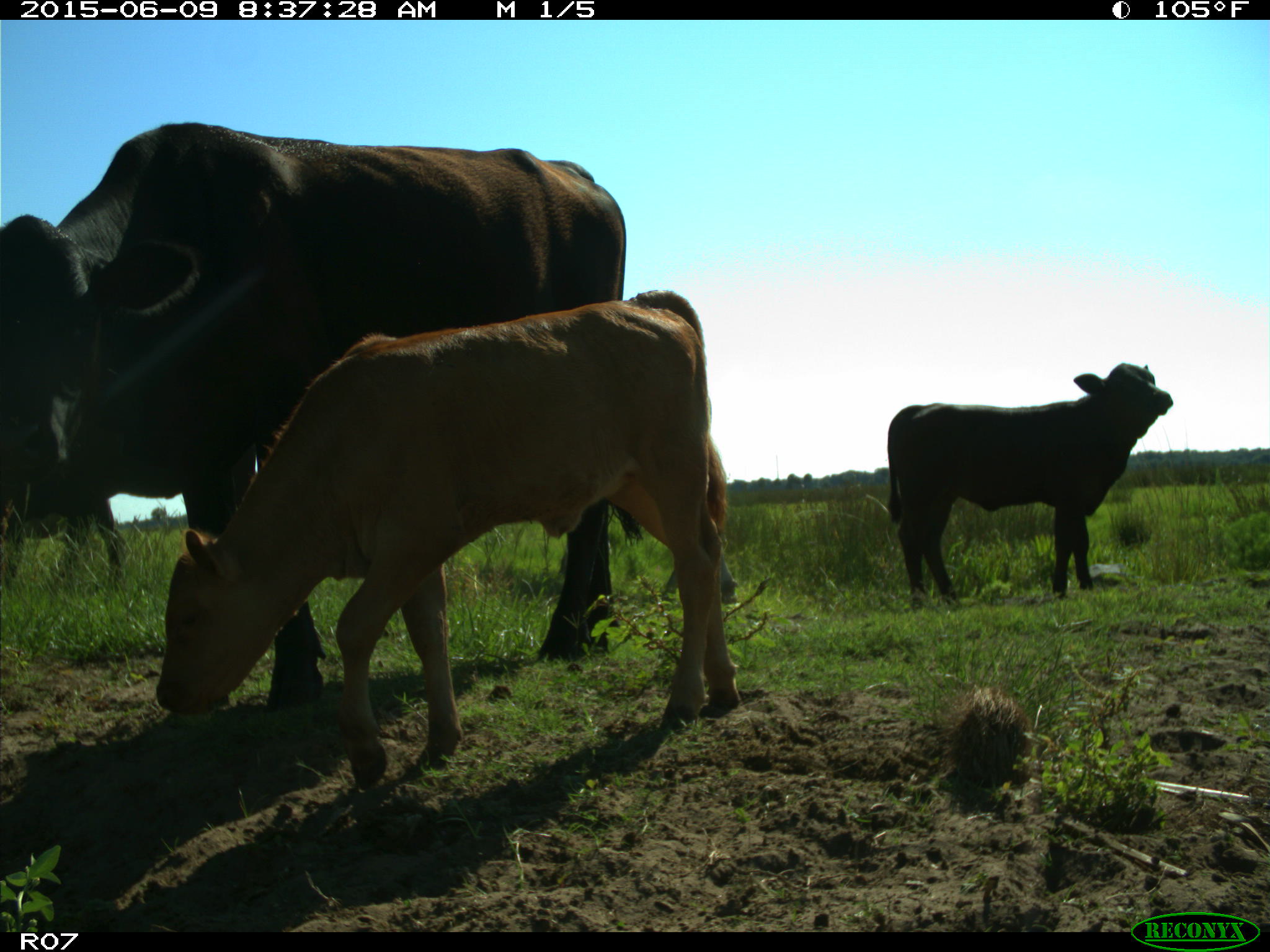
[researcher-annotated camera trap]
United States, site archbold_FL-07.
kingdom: Animalia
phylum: Chordata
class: Mammalia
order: Artiodactyla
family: Bovidae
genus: Bos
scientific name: Bos taurus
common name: domestic cow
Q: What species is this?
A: Bos taurus (domestic cow).